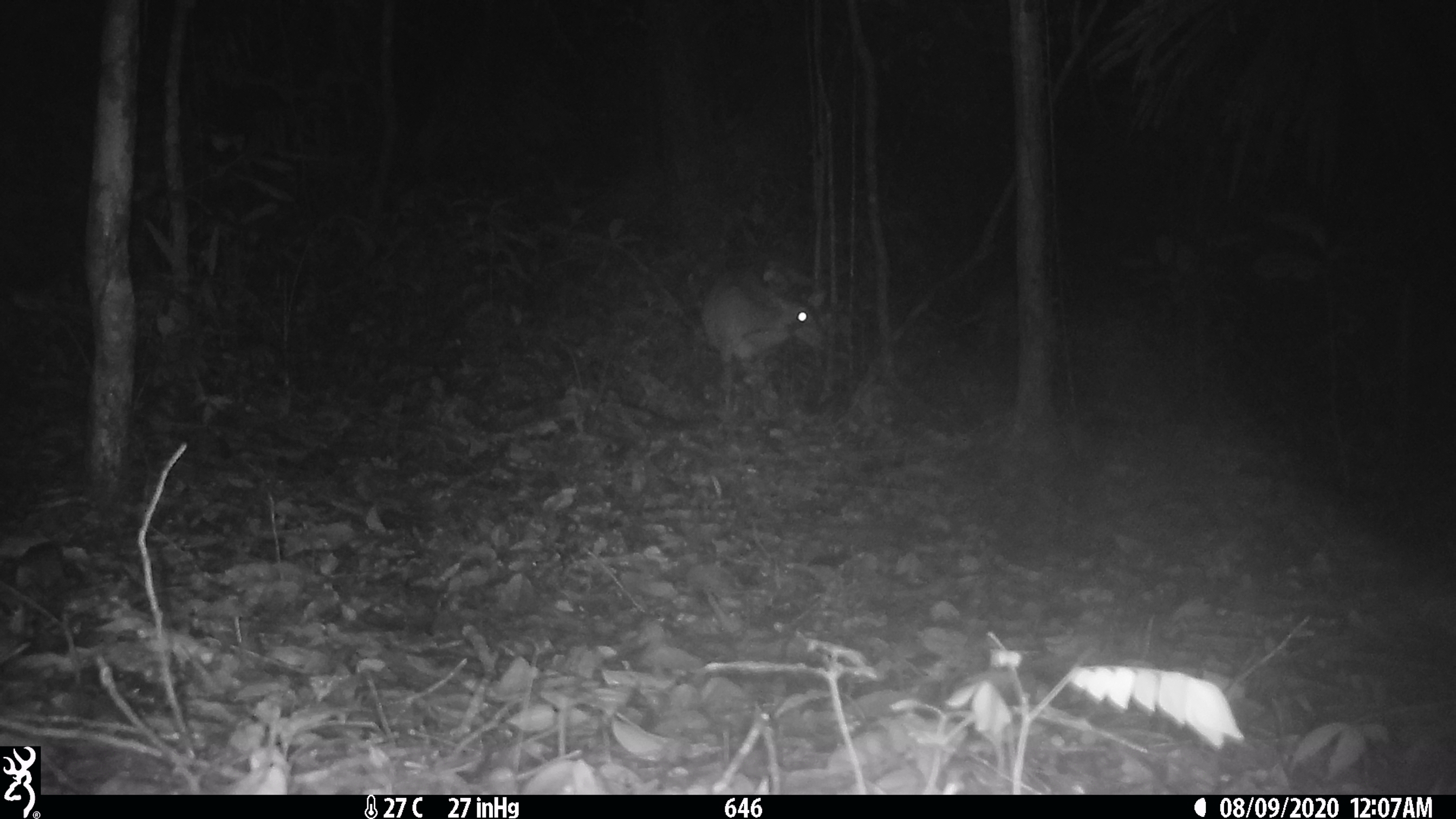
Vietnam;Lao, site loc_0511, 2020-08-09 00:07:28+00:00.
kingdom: Animalia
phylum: Chordata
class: Mammalia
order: Artiodactyla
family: Cervidae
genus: Muntiacus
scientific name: Muntiacus vuquangensis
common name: large-antlered muntjac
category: large antlered muntjac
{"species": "large antlered muntjac (large-antlered muntjac) (Muntiacus vuquangensis)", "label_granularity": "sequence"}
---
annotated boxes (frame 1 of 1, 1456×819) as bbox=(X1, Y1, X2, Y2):
large antlered muntjac: bbox=(701, 267, 824, 409)